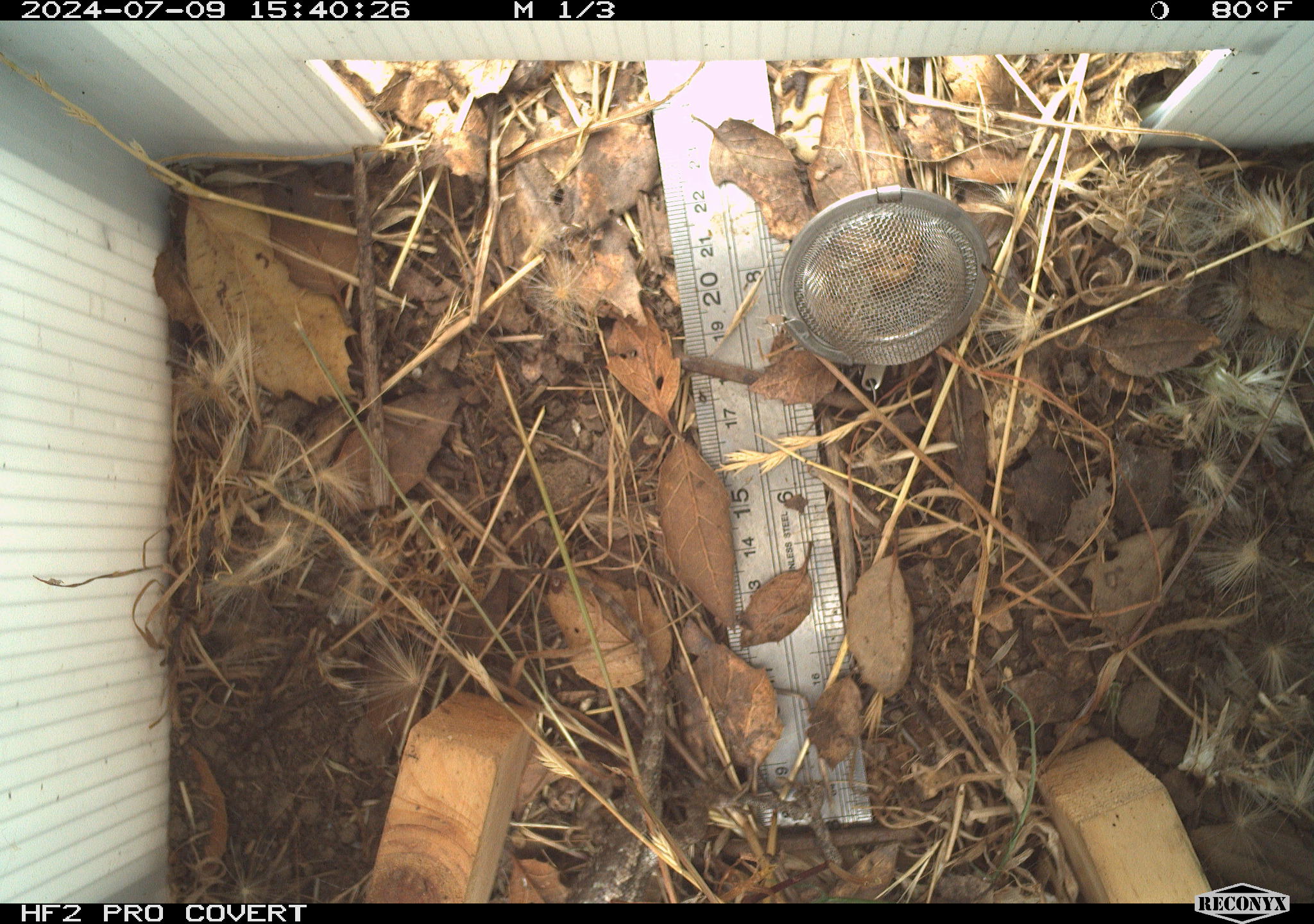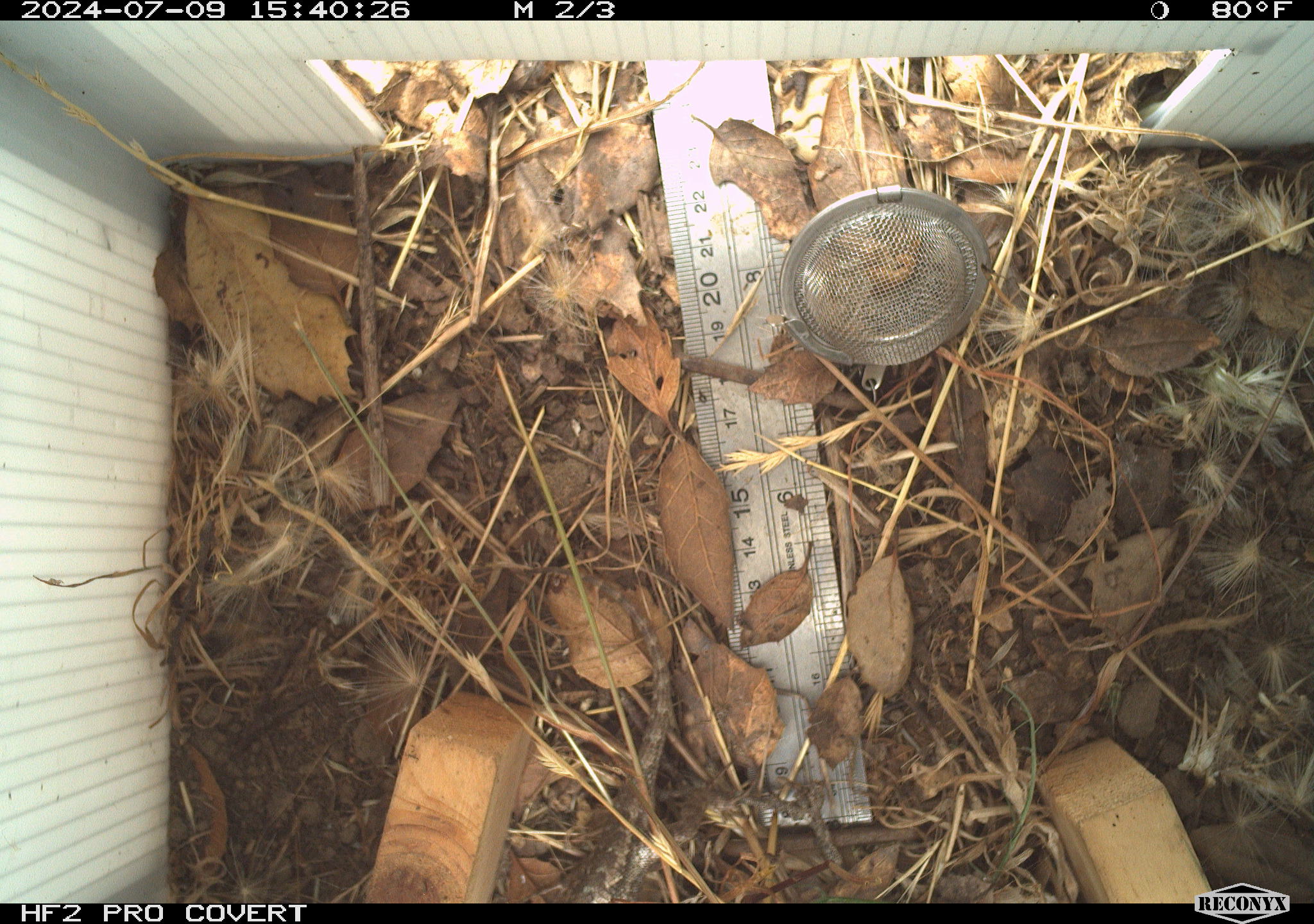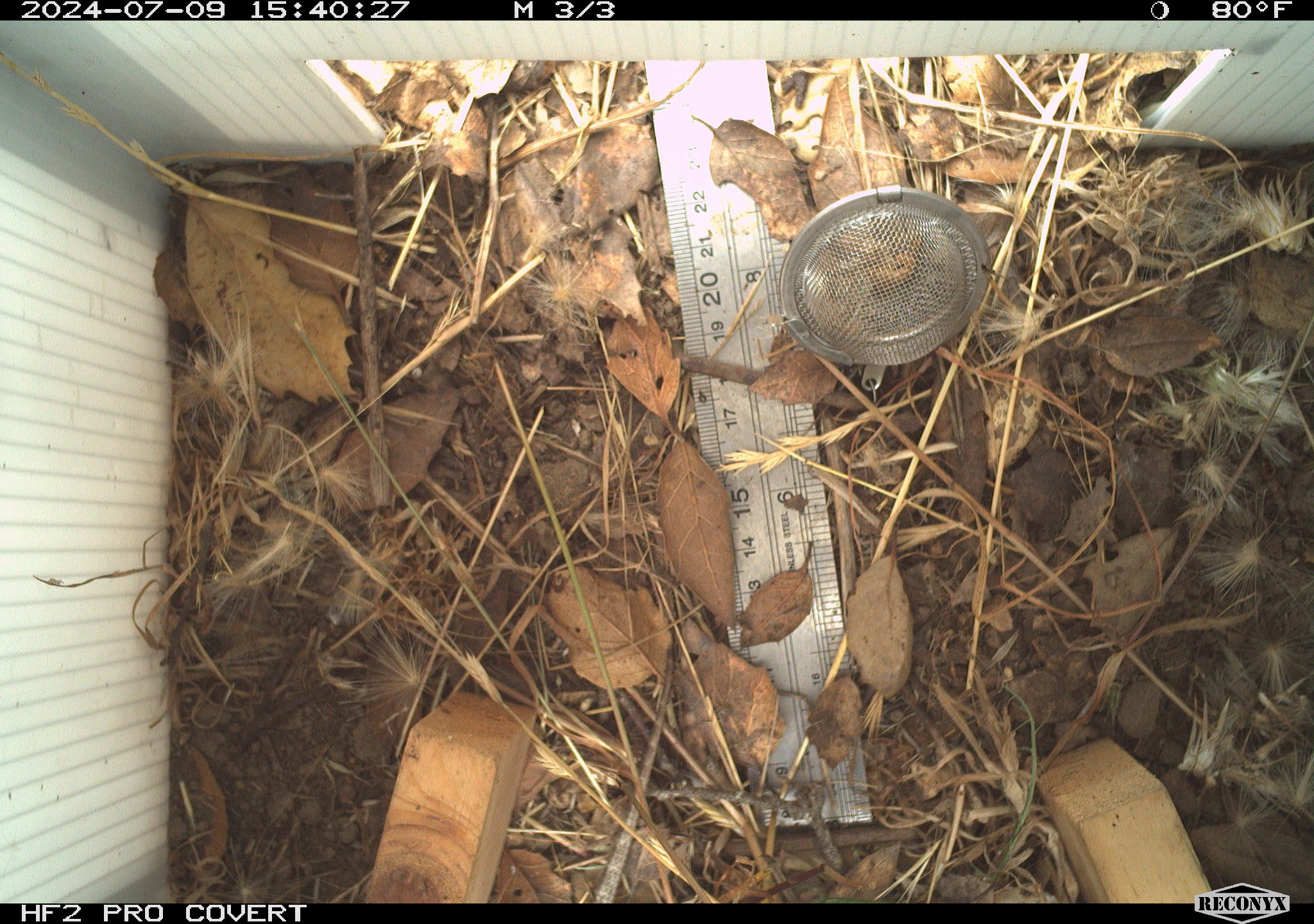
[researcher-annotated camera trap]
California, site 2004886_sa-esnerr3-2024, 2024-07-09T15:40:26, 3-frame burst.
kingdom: Animalia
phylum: Chordata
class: Reptilia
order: Squamata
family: Phrynosomatidae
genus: Sceloporus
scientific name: Sceloporus occidentalis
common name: western fence lizard